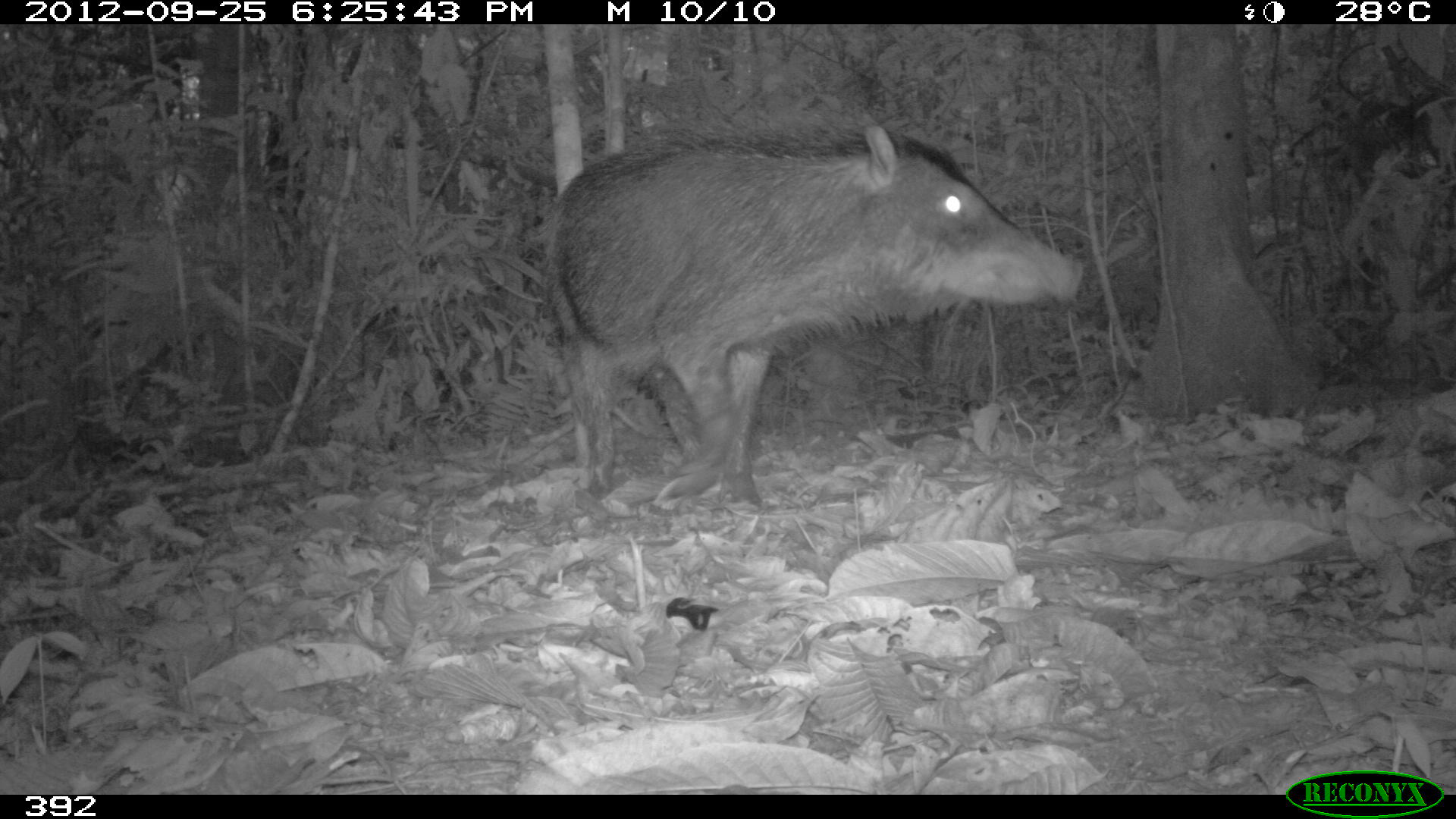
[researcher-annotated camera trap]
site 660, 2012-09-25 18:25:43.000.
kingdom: Animalia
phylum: Chordata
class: Mammalia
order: Artiodactyla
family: Tayassuidae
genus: Tayassu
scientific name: Tayassu pecari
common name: white-lipped peccary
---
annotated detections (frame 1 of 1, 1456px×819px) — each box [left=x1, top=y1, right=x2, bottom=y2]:
tayassu pecari: [left=537, top=107, right=1084, bottom=508]